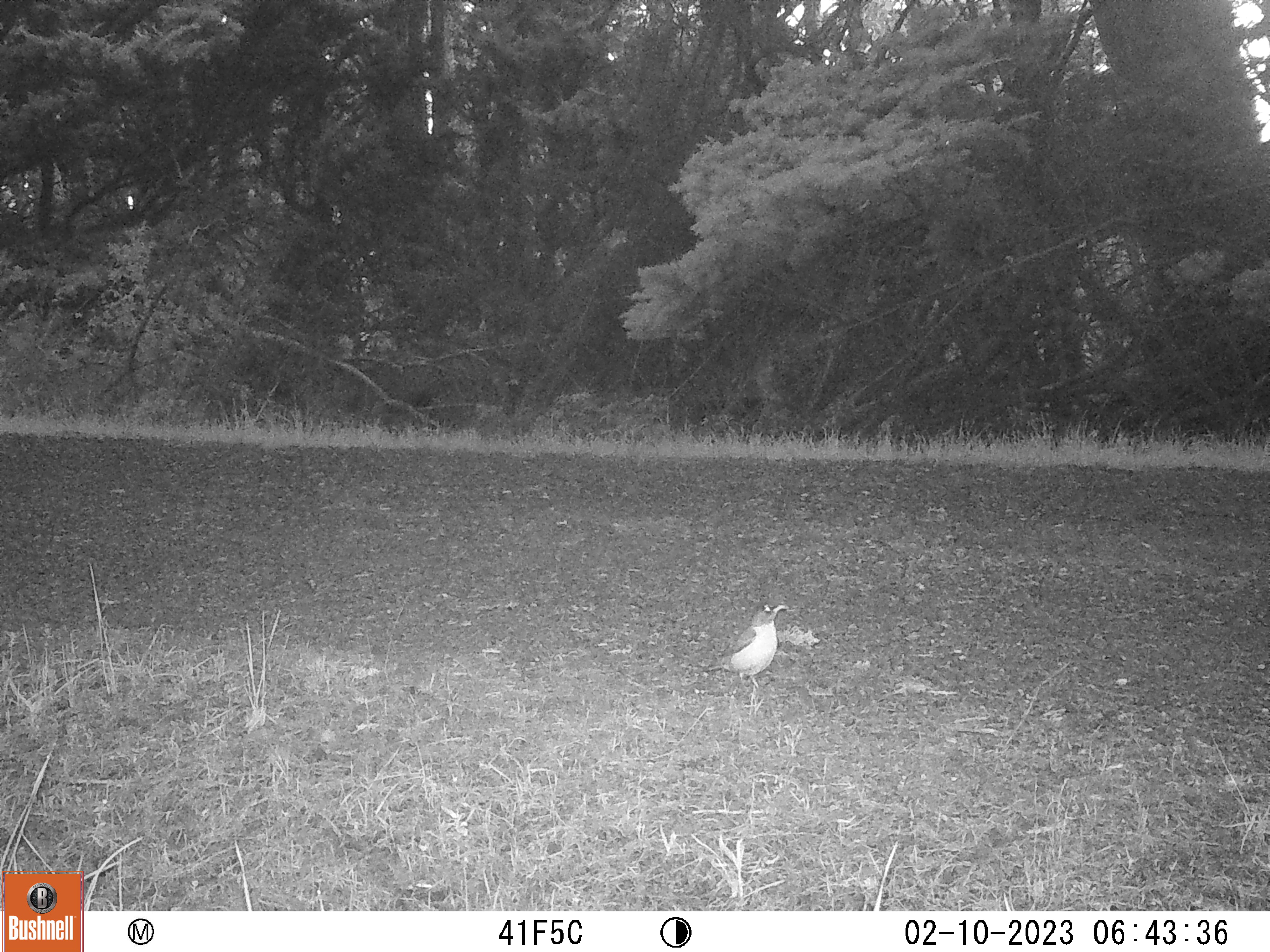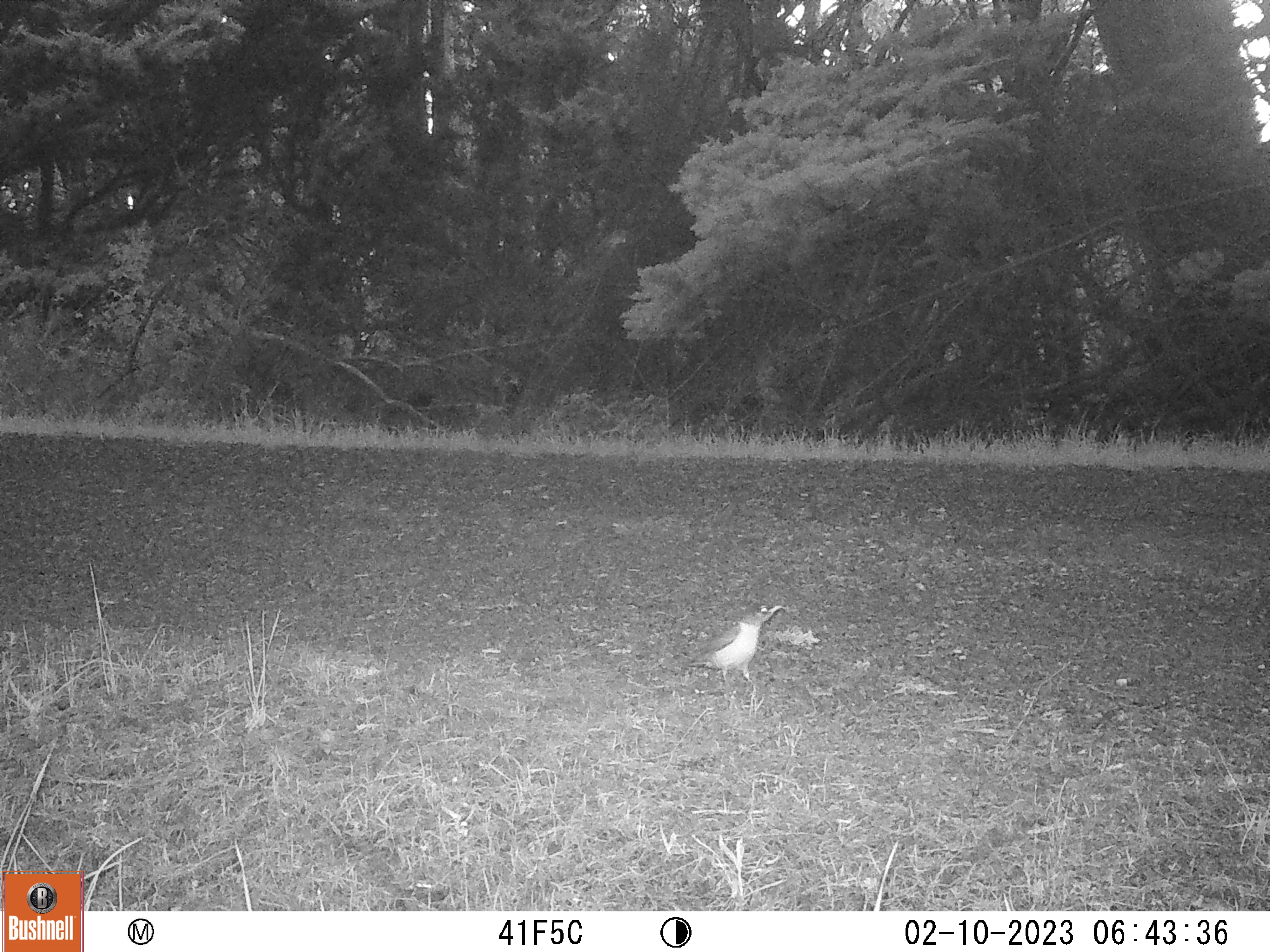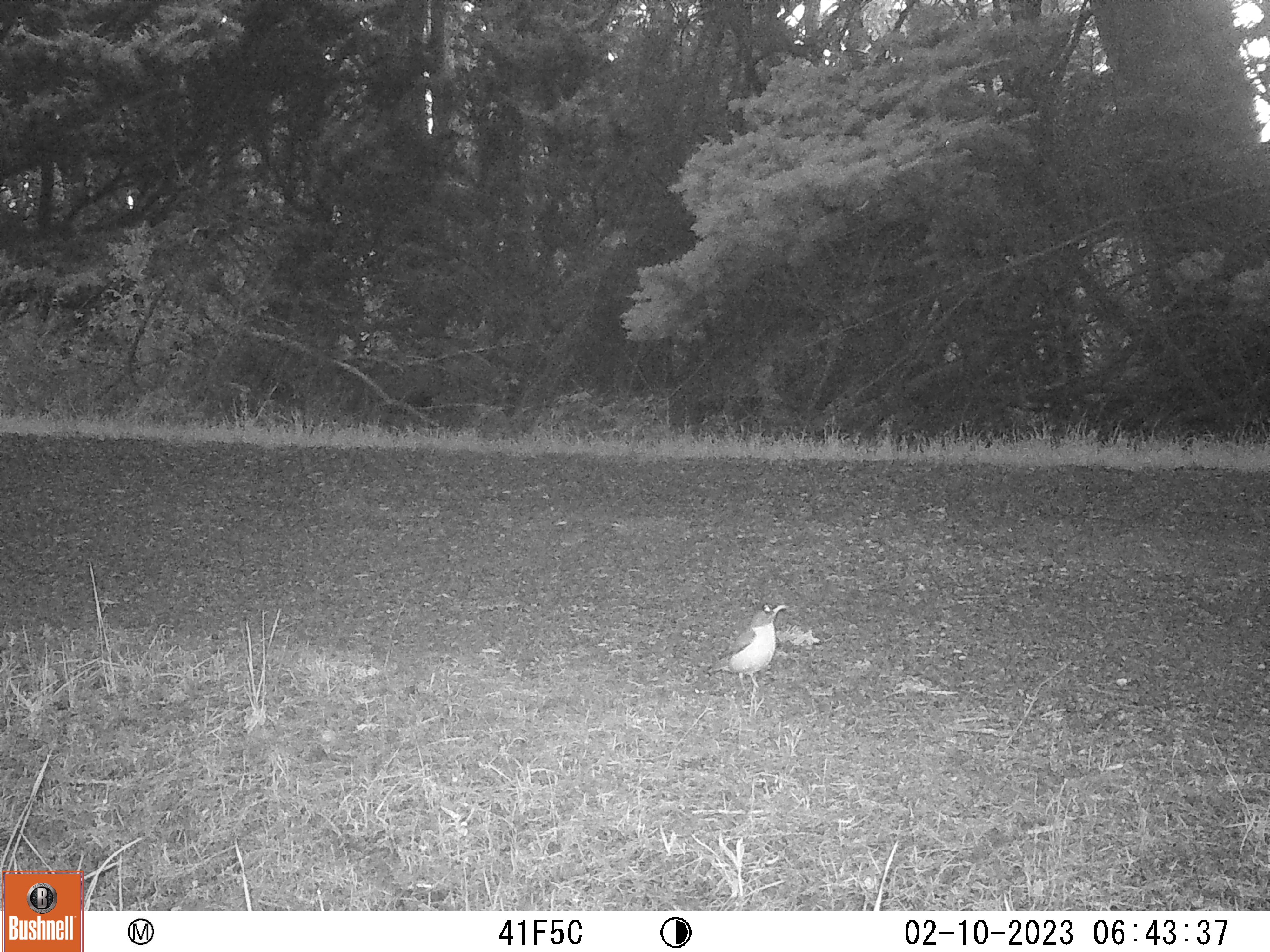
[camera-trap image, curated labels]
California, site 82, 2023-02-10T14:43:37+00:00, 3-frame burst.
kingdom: Animalia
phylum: Chordata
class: Aves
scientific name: Aves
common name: bird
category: unknown bird